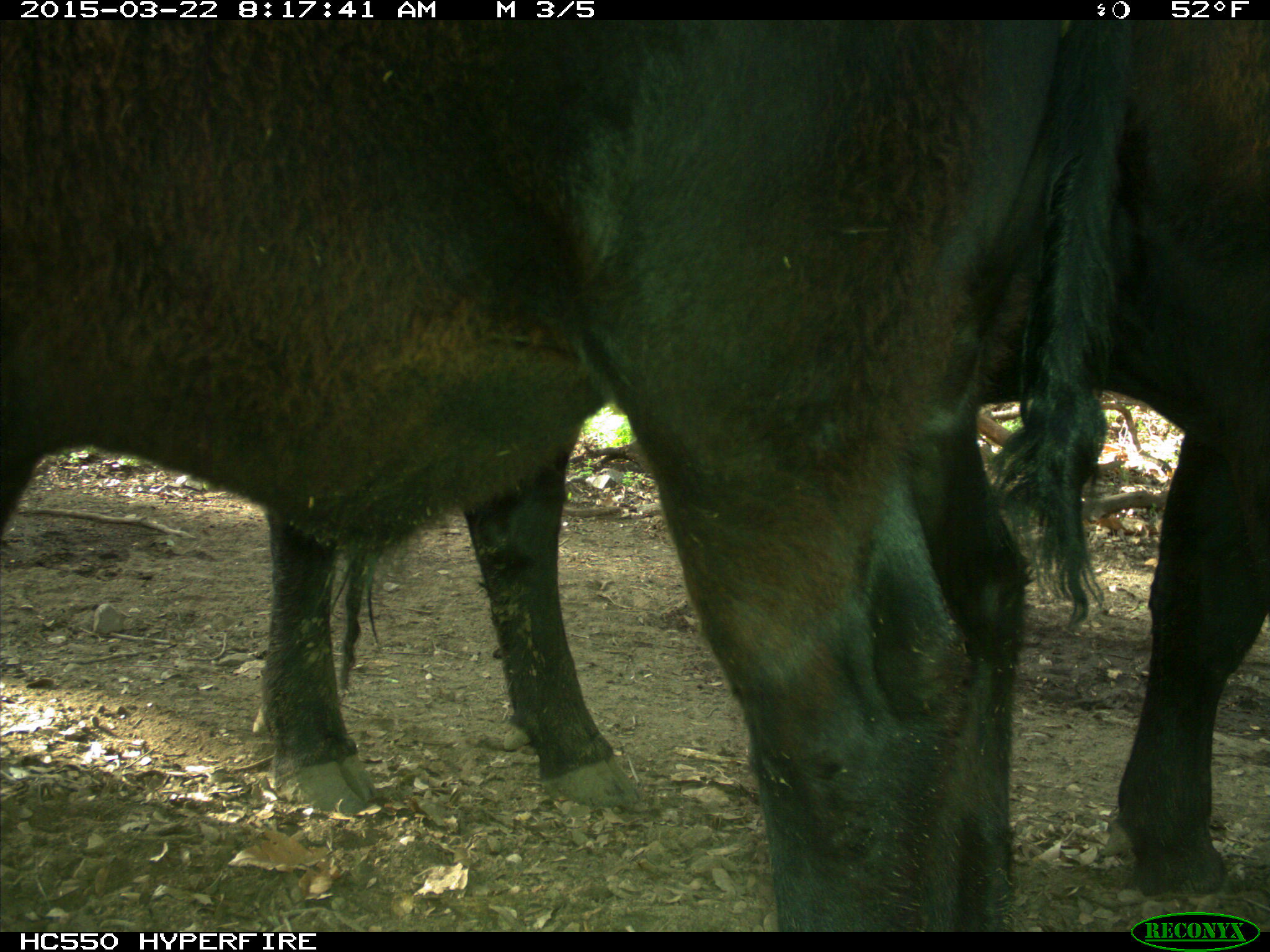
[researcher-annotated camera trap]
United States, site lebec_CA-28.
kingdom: Animalia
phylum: Chordata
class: Mammalia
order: Artiodactyla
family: Bovidae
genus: Bos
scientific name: Bos taurus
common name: domestic cow